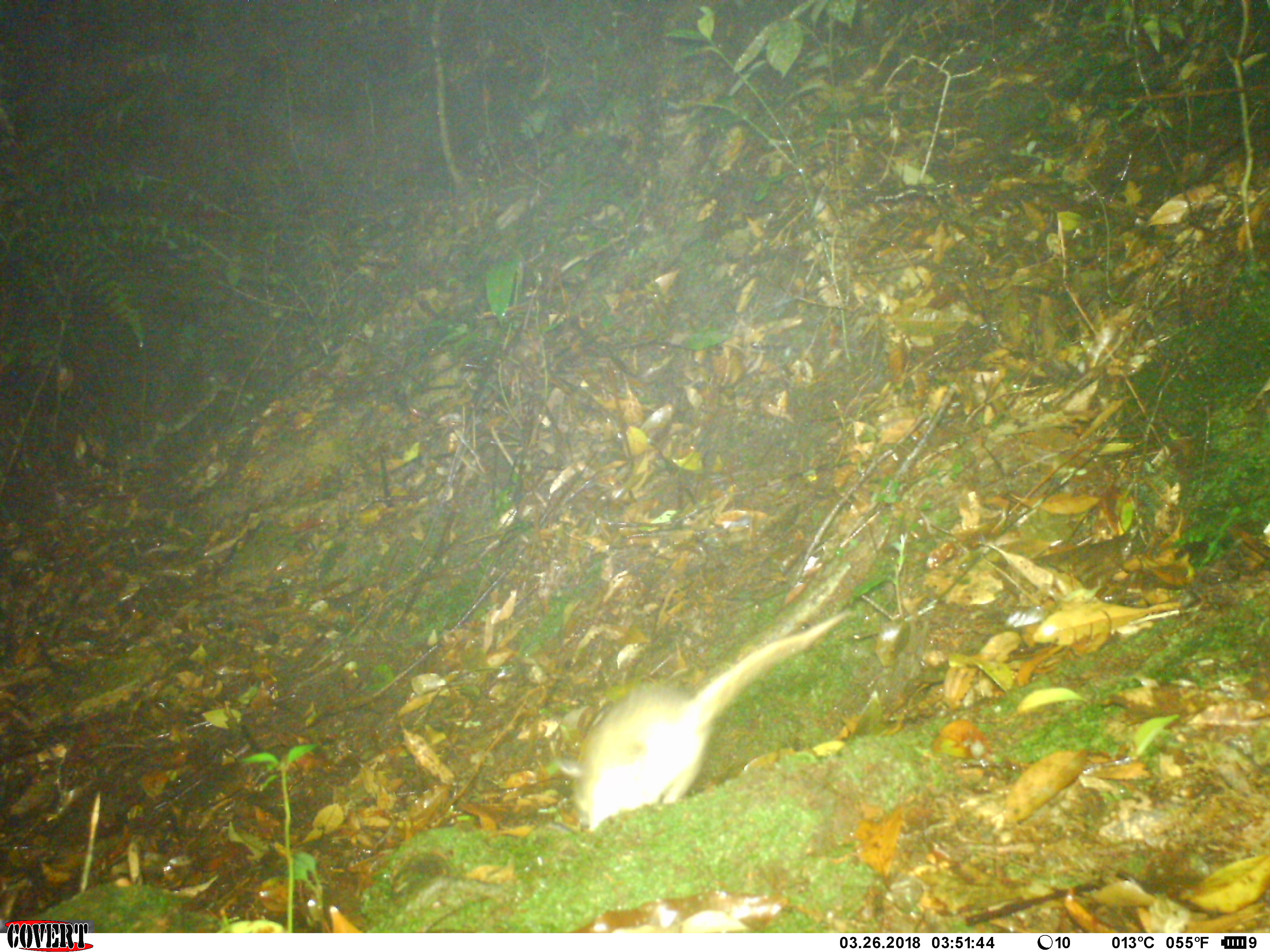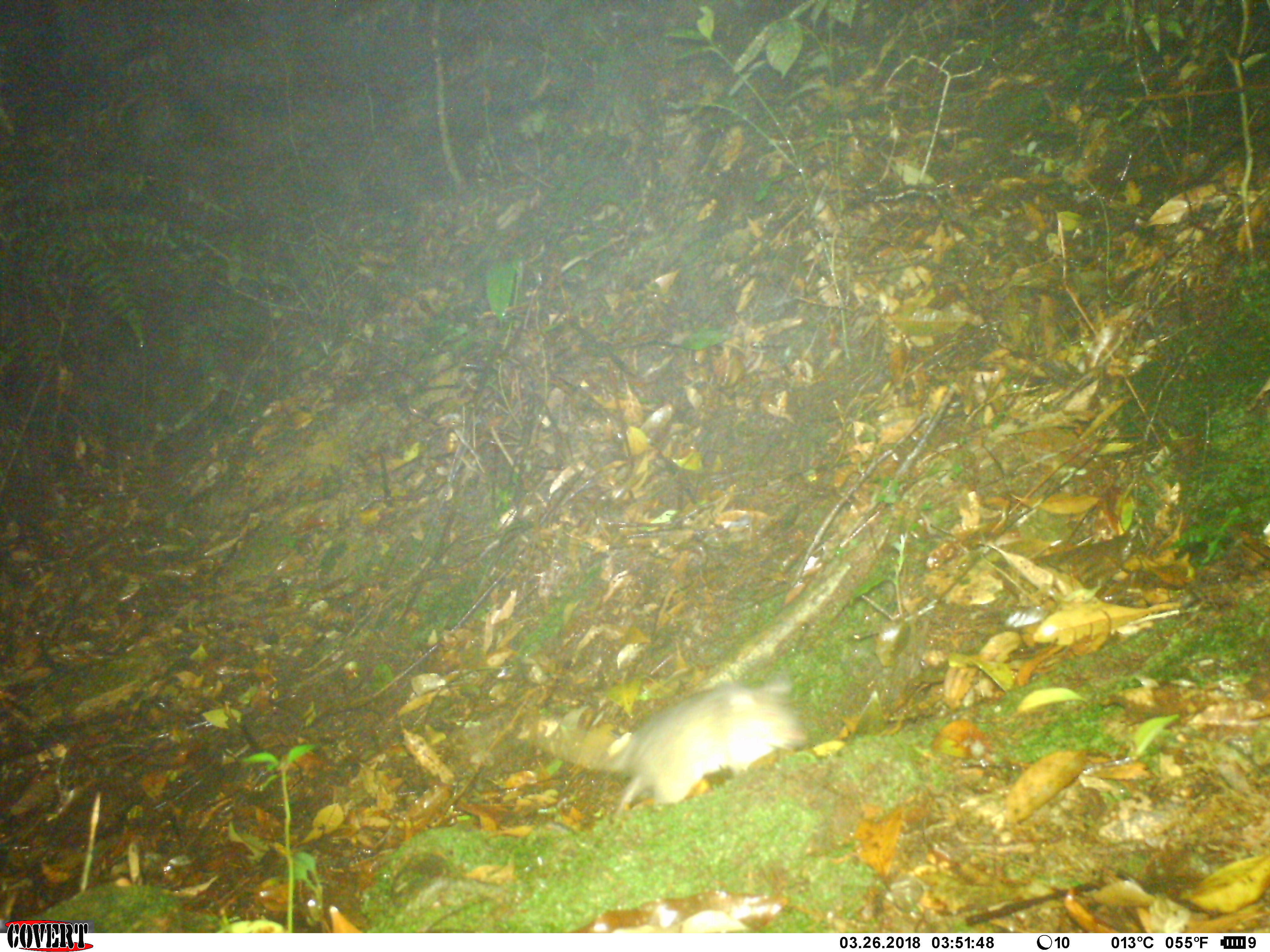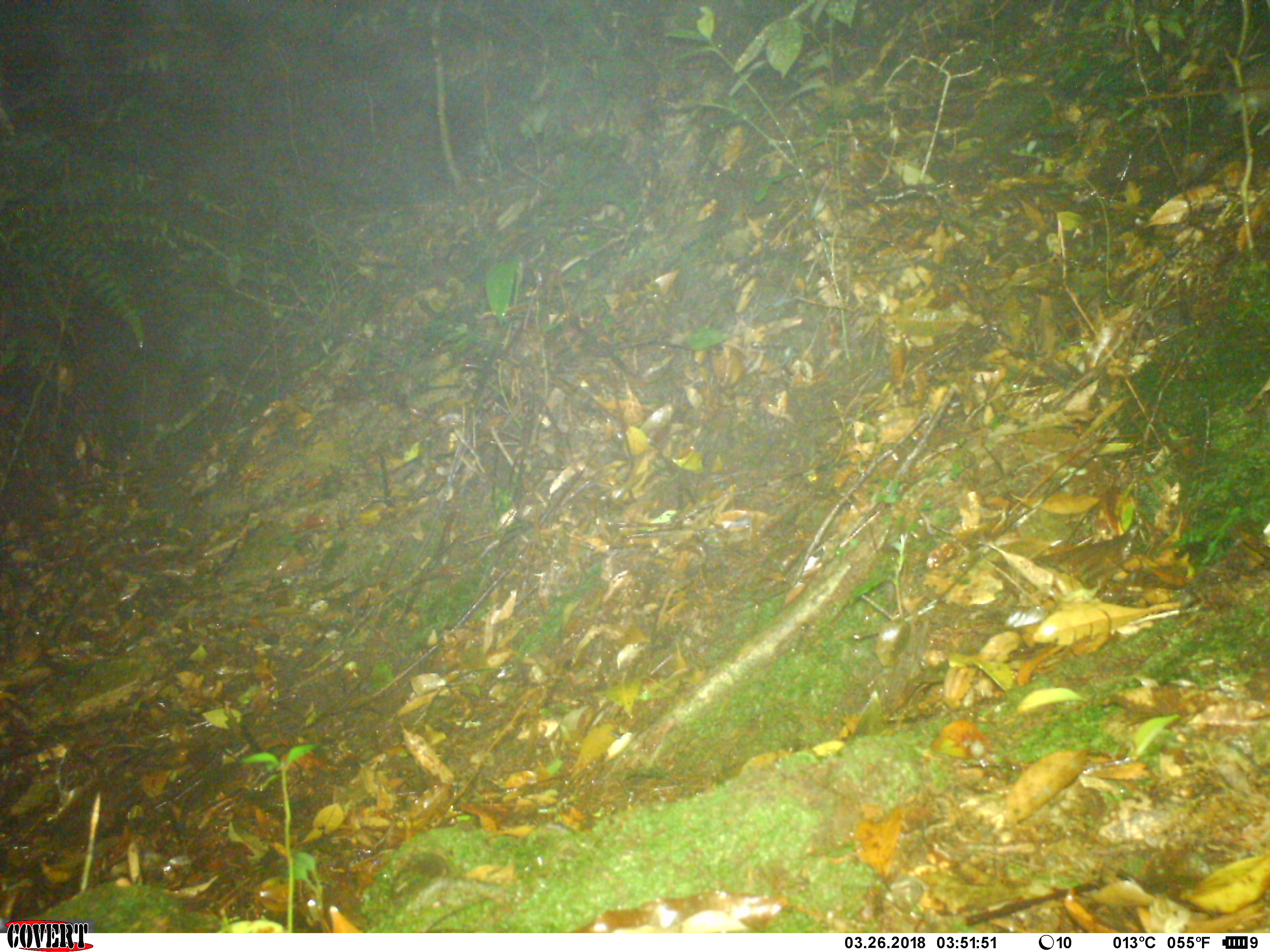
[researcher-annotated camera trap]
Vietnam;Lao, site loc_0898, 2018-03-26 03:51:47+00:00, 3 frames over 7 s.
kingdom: Animalia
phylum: Chordata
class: Mammalia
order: Rodentia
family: Muridae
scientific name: Muridae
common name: old-world mice and rats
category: unidentified murid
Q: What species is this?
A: Unidentified murid (old-world mice and rats) (Muridae).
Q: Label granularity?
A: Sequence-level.